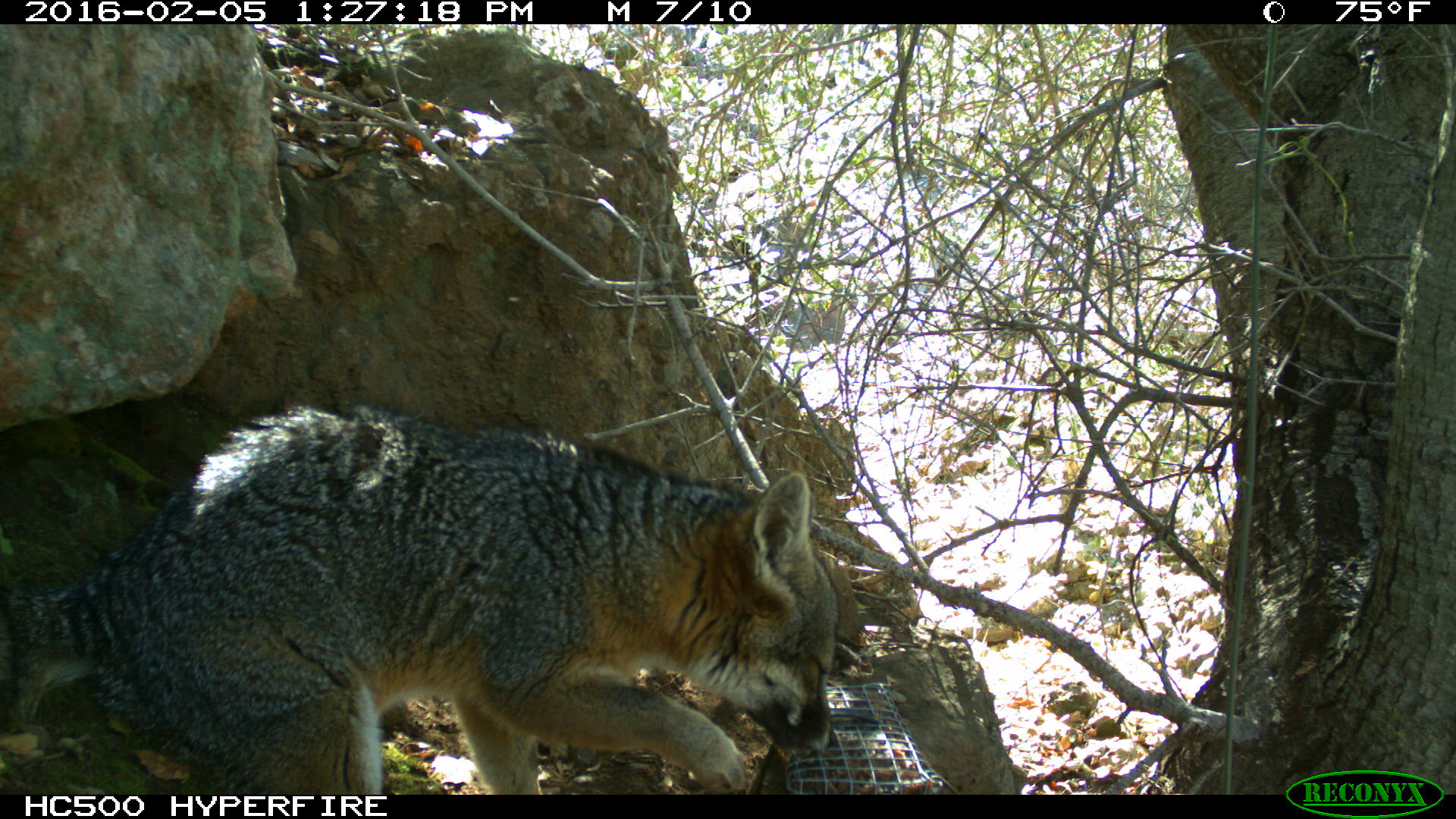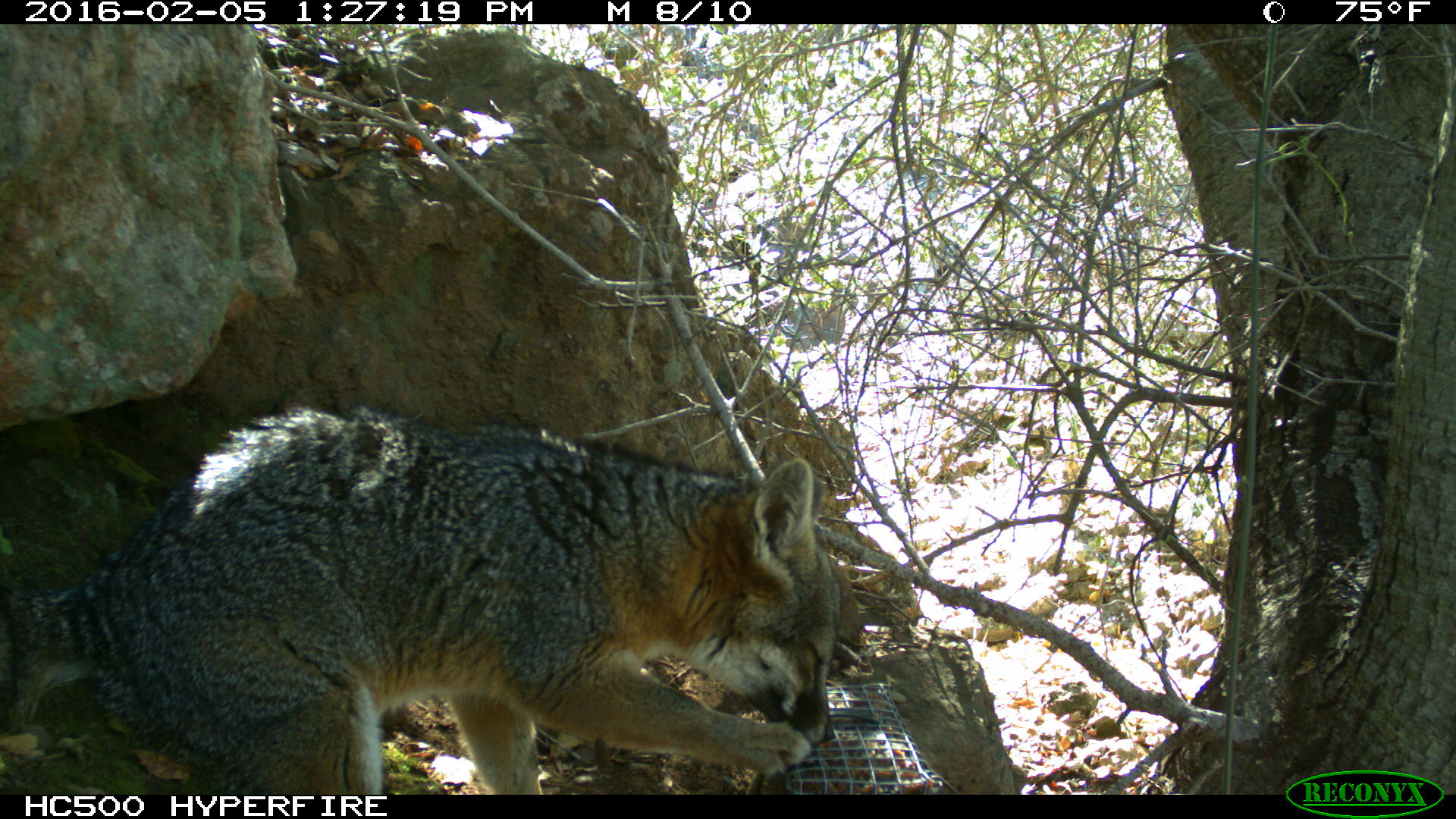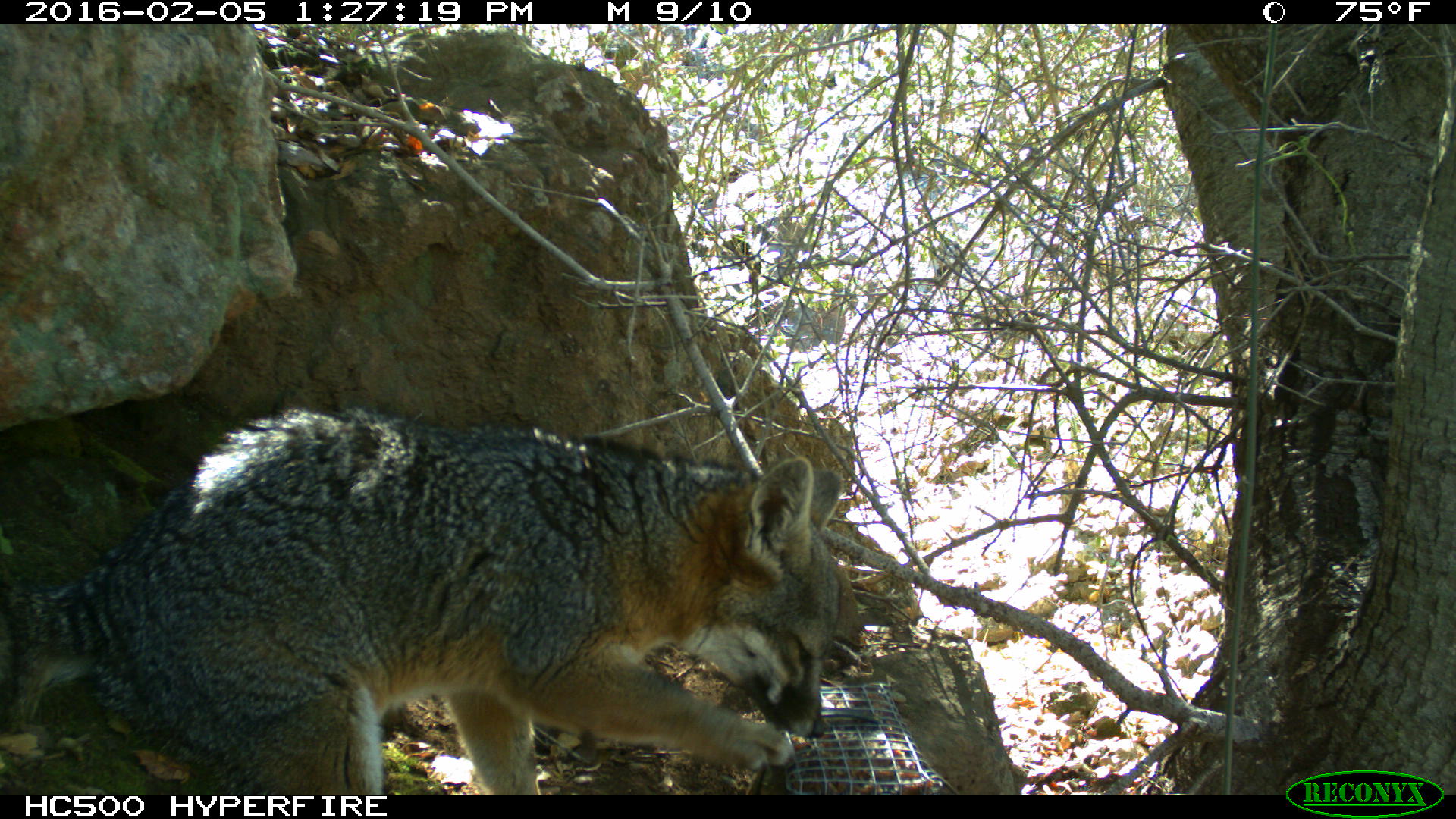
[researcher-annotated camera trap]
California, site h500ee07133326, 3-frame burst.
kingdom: Animalia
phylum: Chordata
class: Mammalia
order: Carnivora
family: Canidae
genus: Urocyon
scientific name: Urocyon littoralis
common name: island fox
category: fox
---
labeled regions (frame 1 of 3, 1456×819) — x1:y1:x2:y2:
fox: 0:402:837:792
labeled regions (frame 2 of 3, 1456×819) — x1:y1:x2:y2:
fox: 0:403:840:794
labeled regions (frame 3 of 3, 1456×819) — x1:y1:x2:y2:
fox: 0:404:845:794